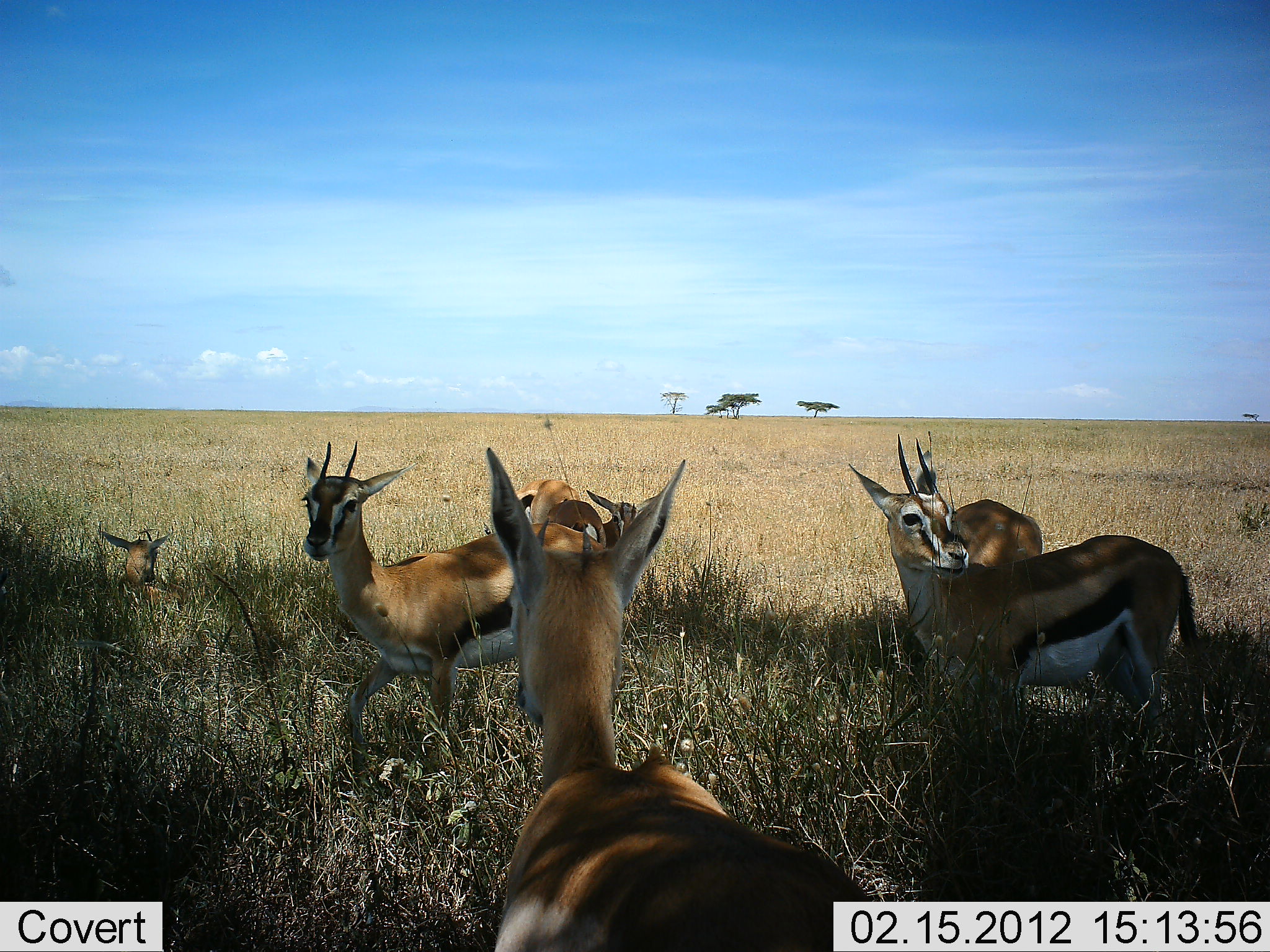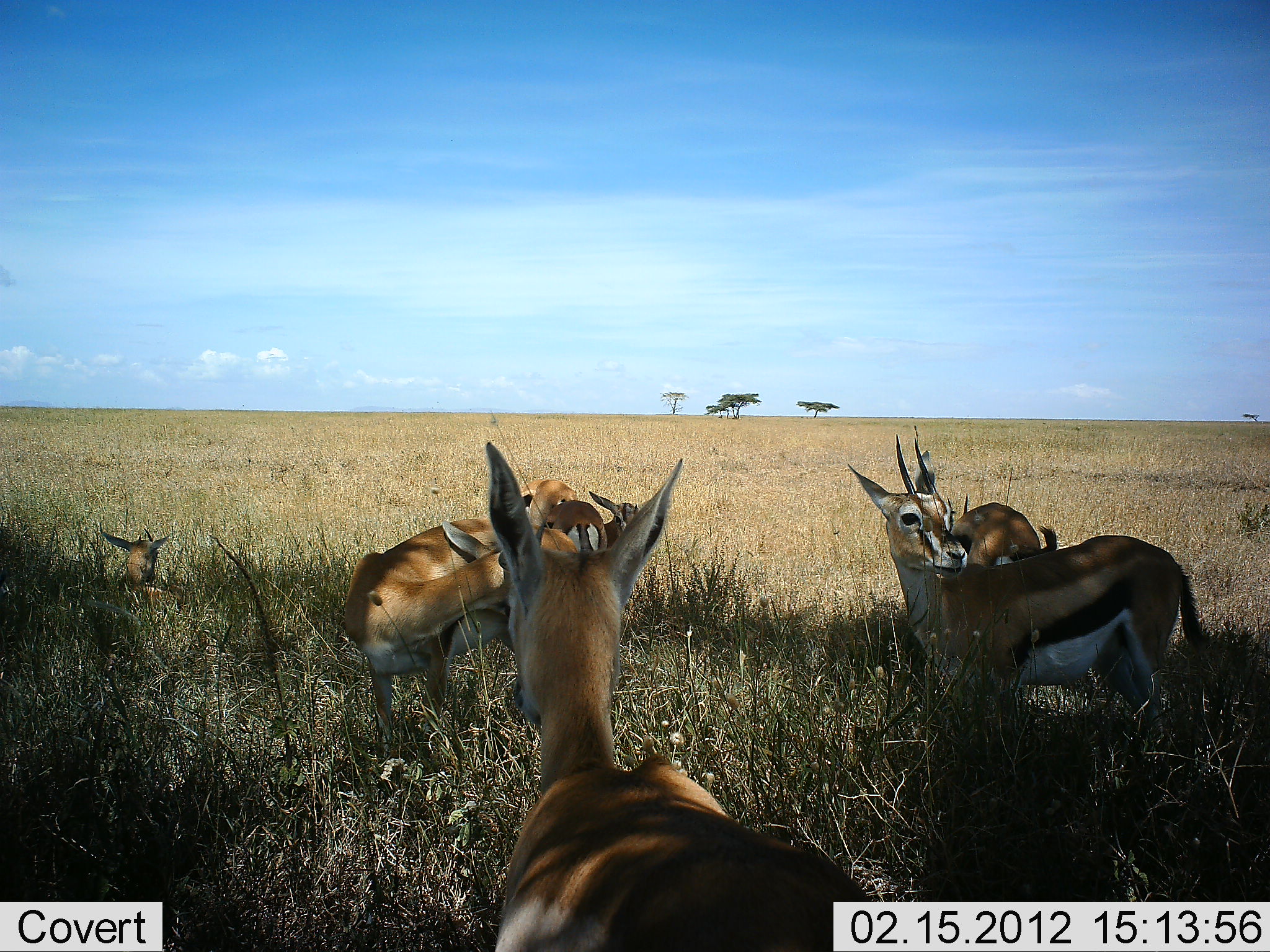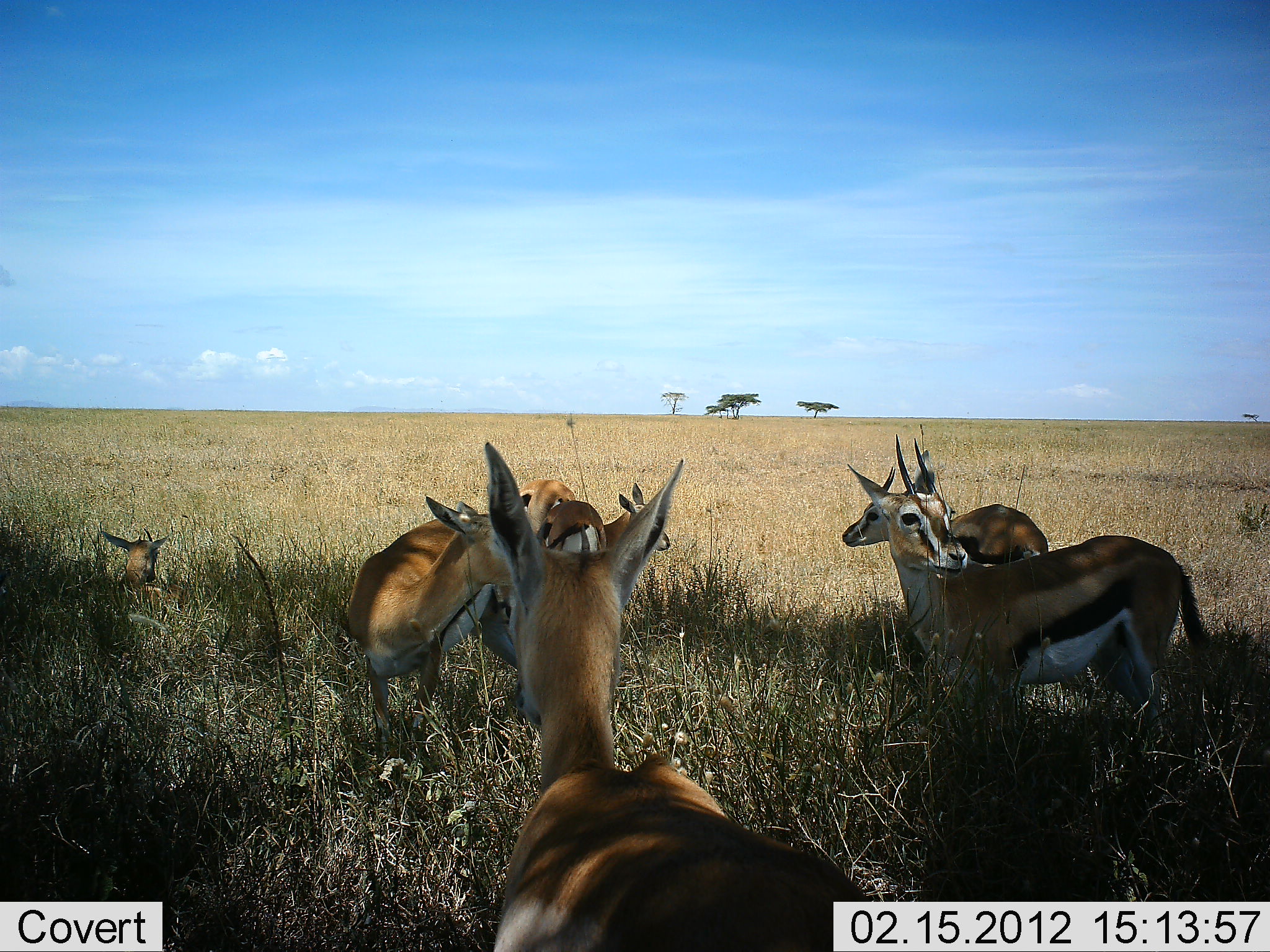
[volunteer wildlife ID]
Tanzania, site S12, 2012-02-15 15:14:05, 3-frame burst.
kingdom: Animalia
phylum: Chordata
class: Mammalia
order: Artiodactyla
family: Bovidae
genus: Eudorcas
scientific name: Eudorcas thomsonii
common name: thomson's gazelle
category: gazellethomsons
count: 6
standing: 93%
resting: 73%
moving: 13%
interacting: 0%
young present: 7%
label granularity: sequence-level